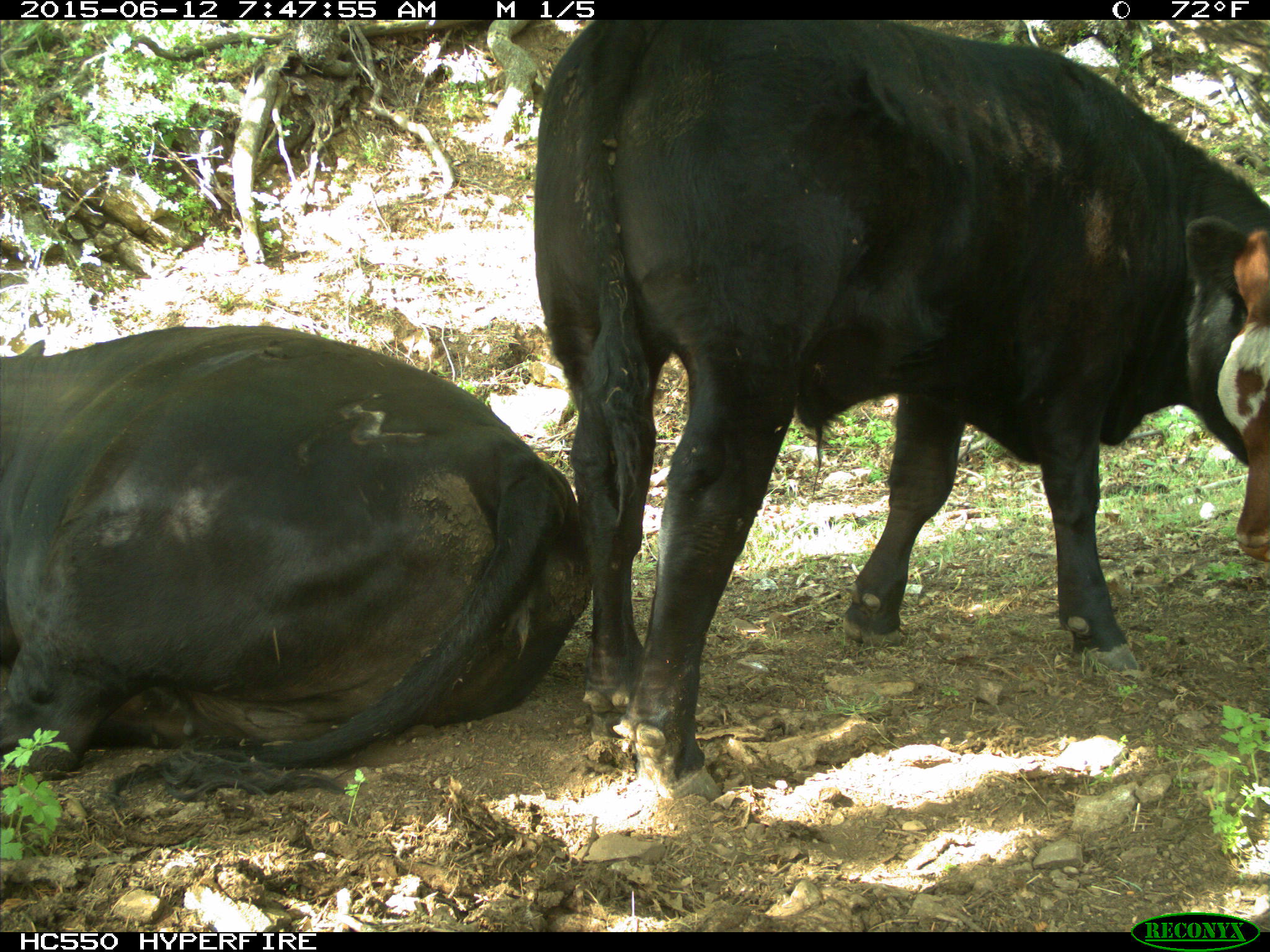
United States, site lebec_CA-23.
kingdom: Animalia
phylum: Chordata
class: Mammalia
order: Artiodactyla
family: Bovidae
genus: Bos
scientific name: Bos taurus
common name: domestic cow